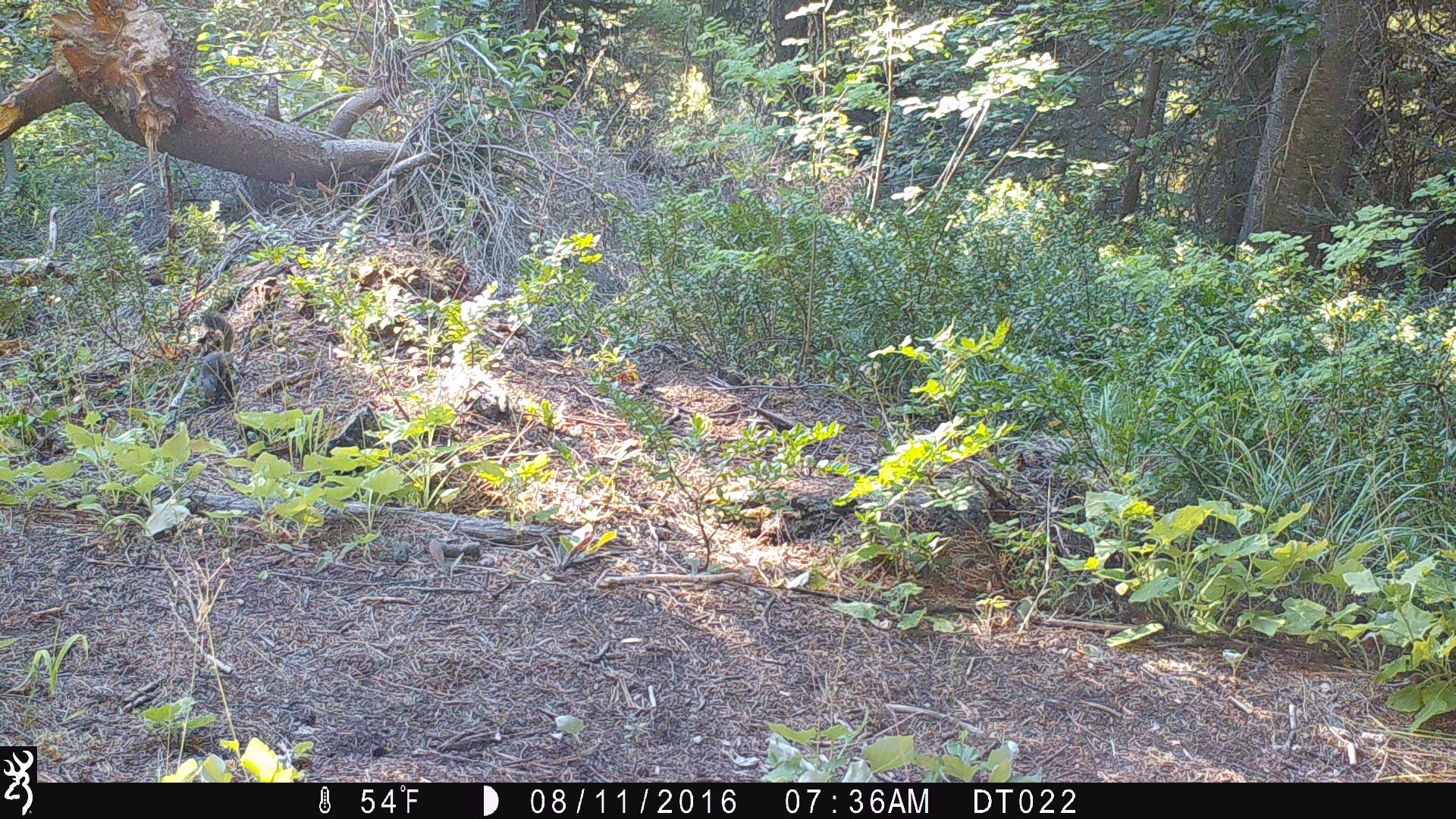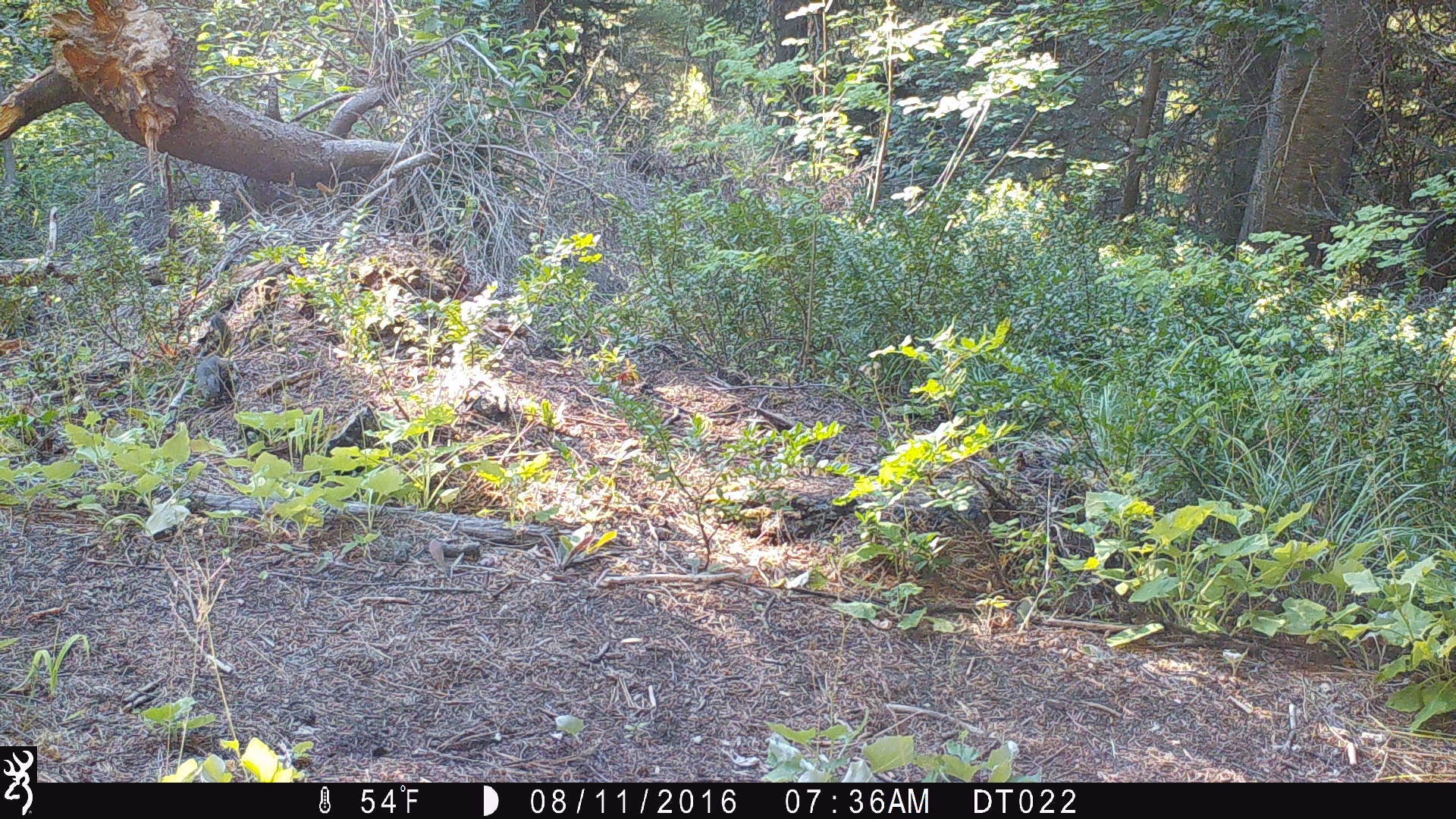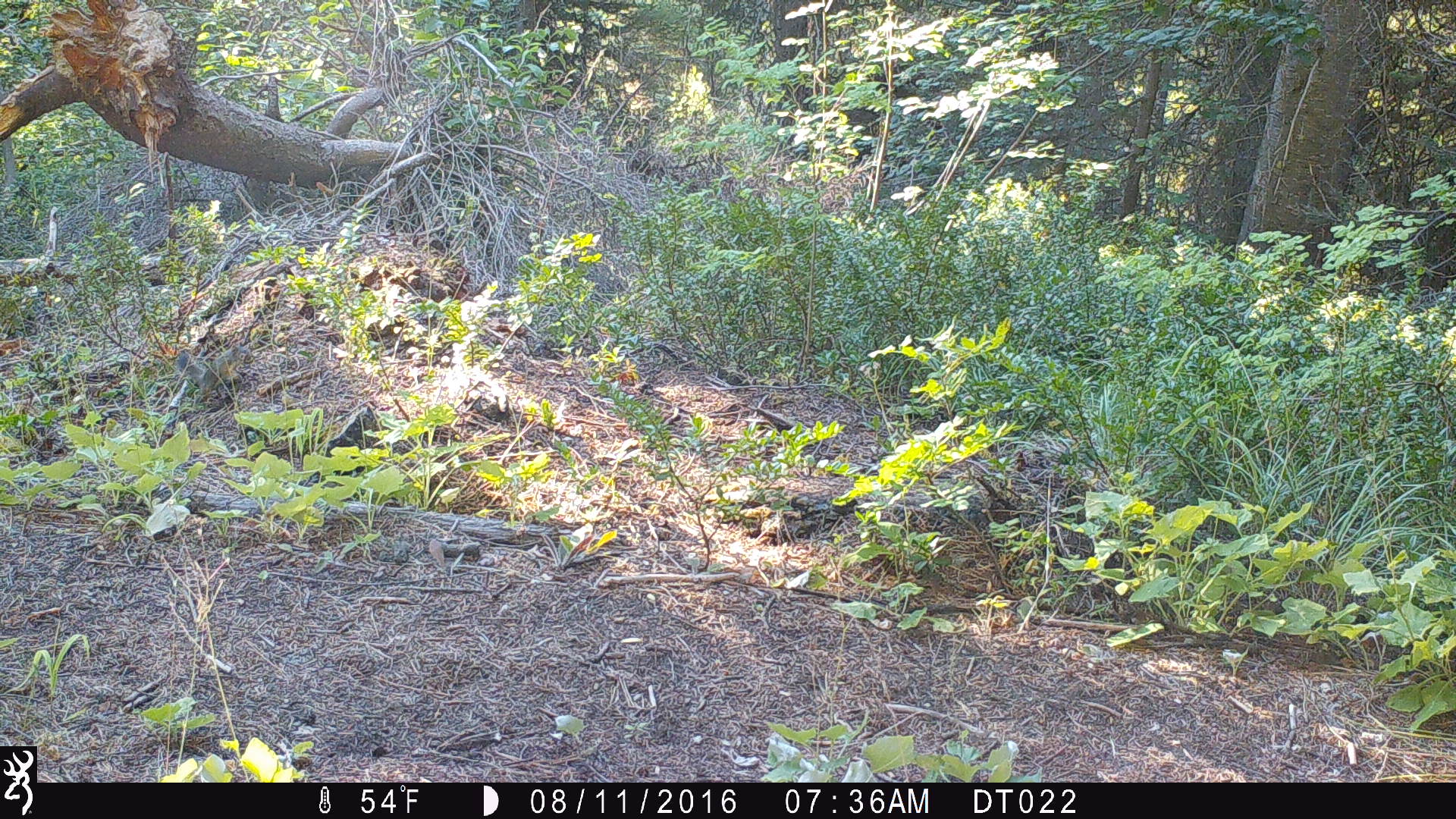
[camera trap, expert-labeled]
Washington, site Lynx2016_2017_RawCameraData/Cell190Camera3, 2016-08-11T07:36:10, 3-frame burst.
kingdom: Animalia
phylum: Chordata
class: Mammalia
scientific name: Mammalia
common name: small mammal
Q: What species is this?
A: Small mammal (Mammalia).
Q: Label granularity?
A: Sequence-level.